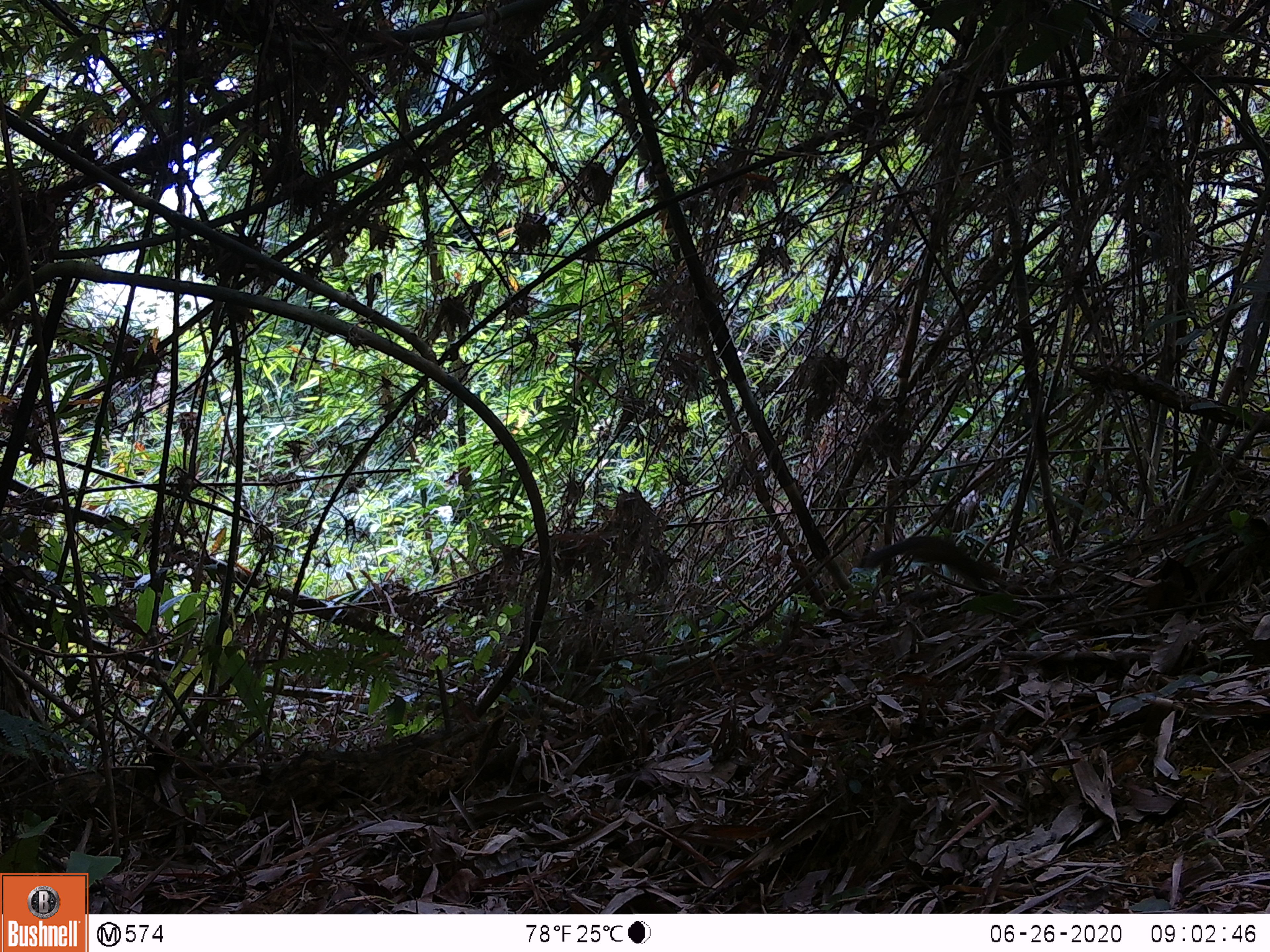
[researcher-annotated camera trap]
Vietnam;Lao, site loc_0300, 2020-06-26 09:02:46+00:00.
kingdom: Animalia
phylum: Chordata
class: Mammalia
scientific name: Mammalia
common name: mammal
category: unidentified small mammal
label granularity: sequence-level